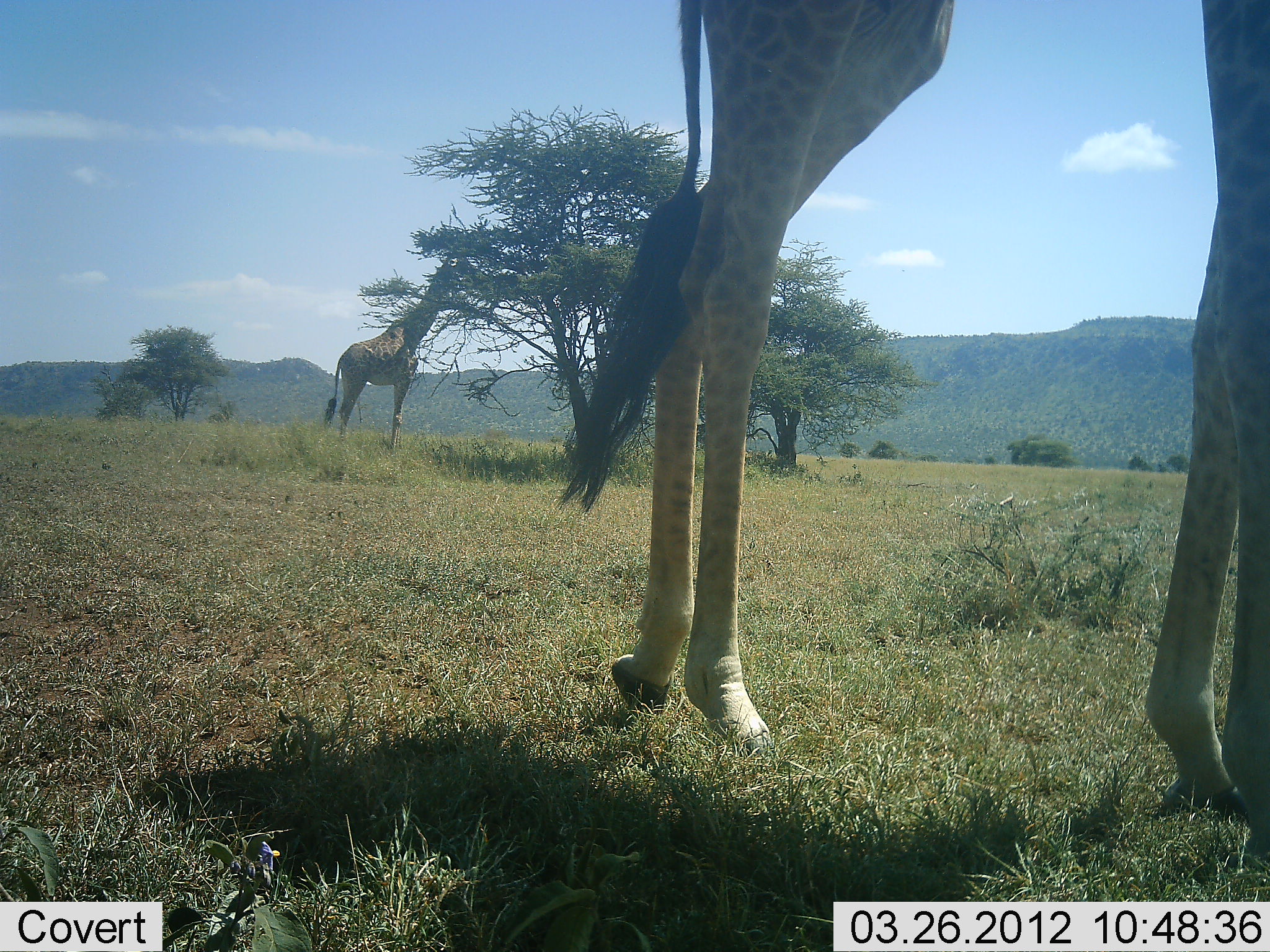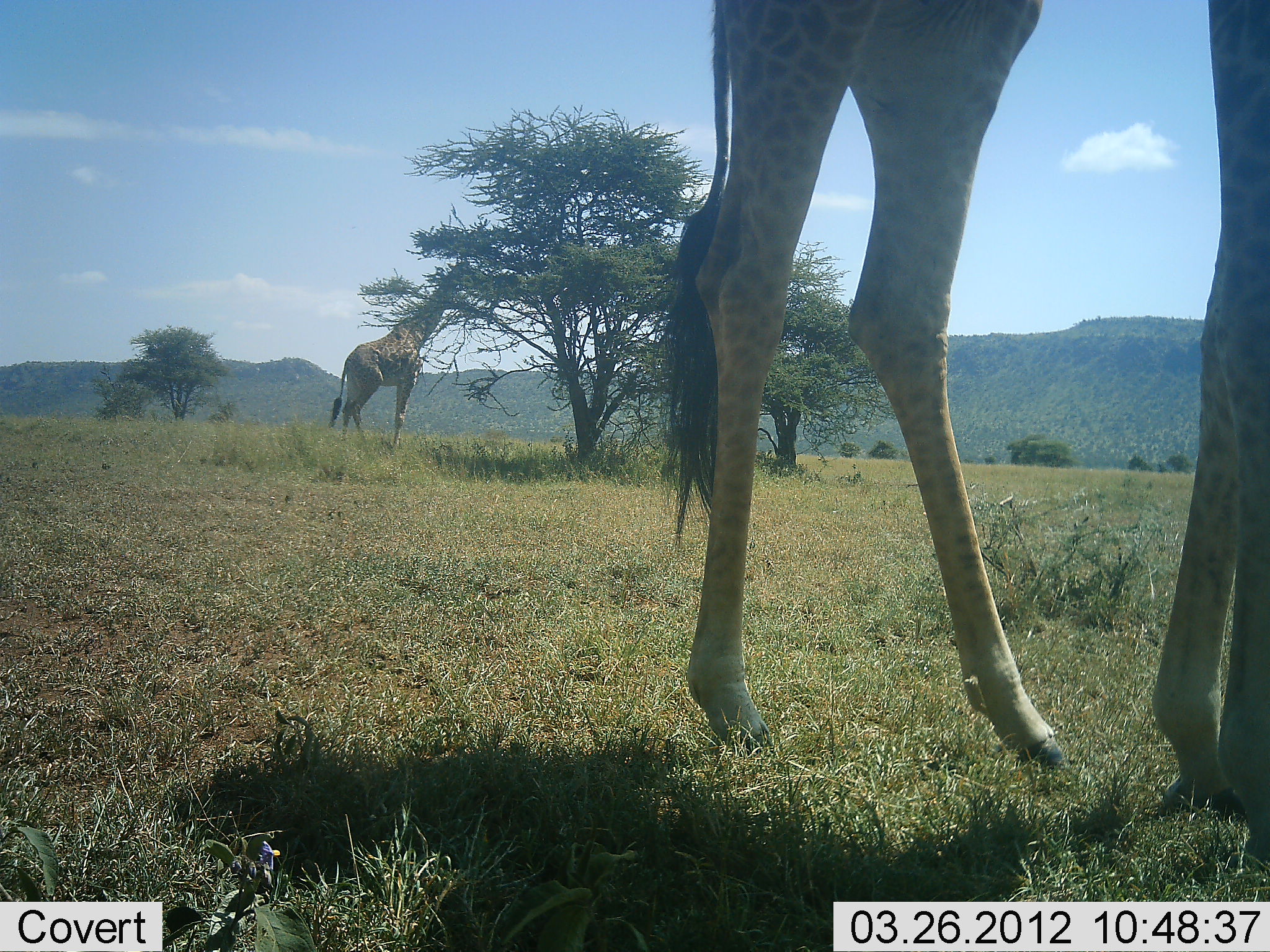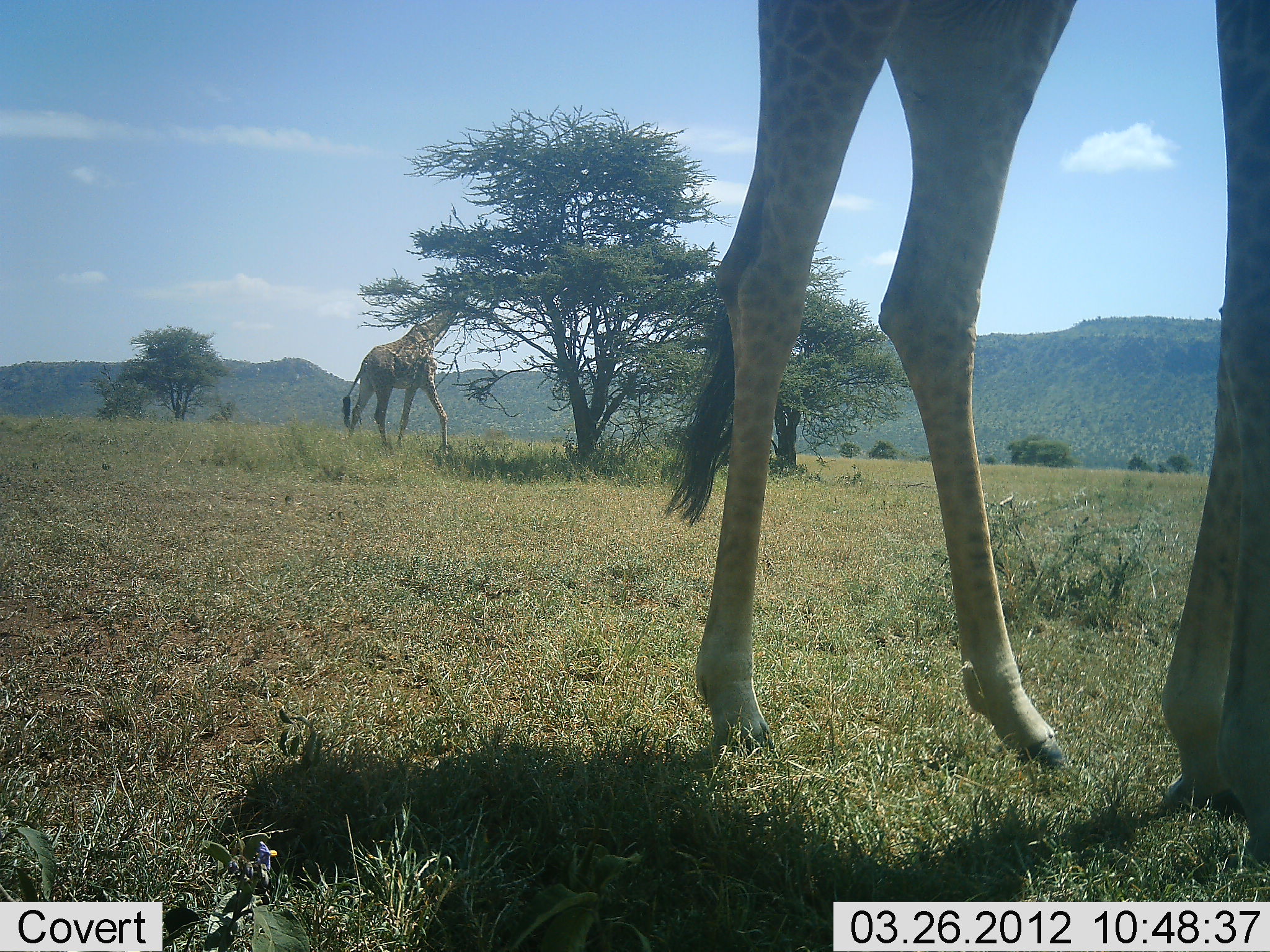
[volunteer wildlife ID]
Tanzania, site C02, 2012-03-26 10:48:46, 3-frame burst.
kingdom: Animalia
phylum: Chordata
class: Mammalia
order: Artiodactyla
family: Giraffidae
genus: Giraffa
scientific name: Giraffa camelopardalis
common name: giraffe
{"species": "giraffe (Giraffa camelopardalis)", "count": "2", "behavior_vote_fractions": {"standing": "33%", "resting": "0%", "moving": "33%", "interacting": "0%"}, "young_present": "0%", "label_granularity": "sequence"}